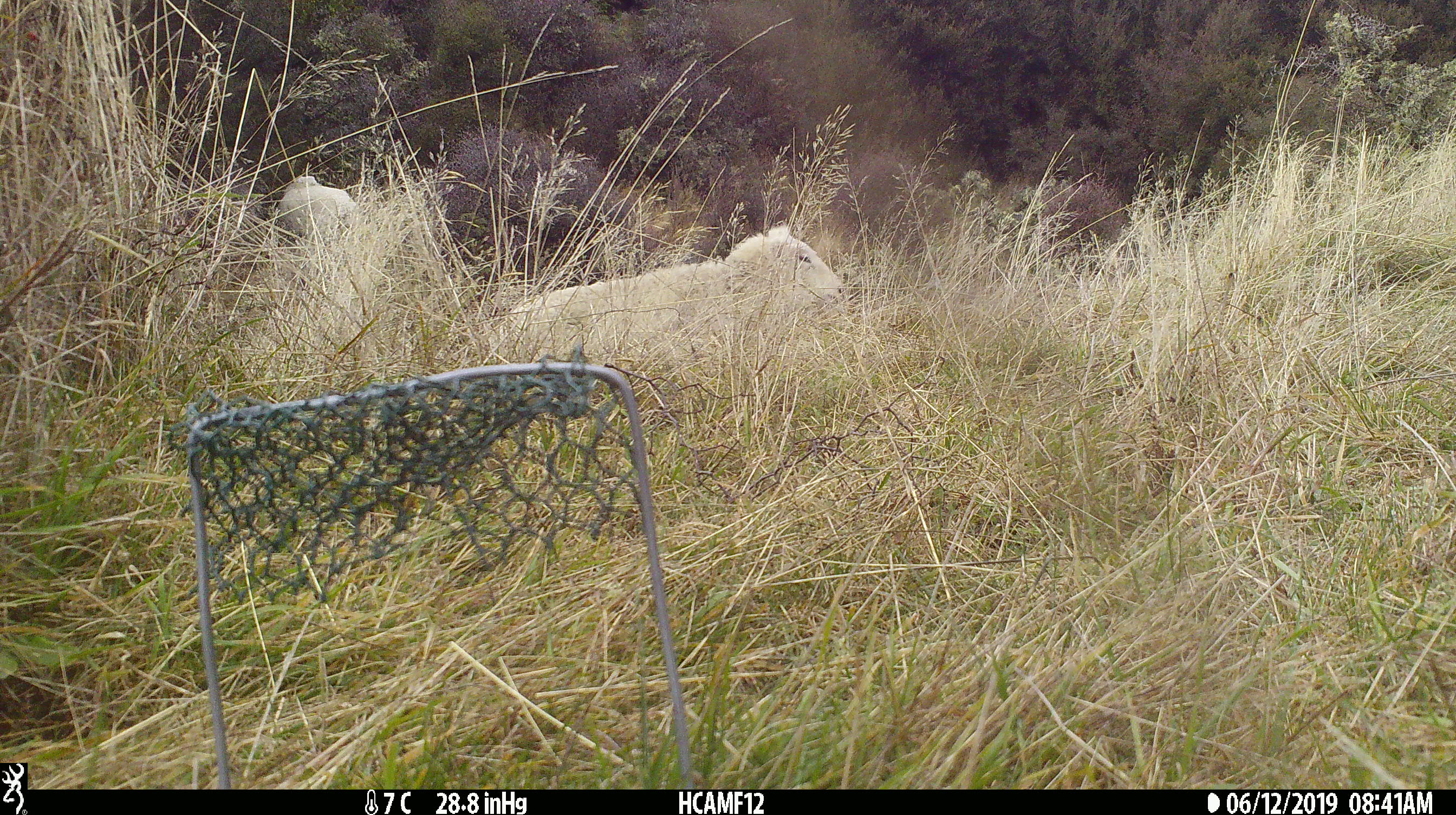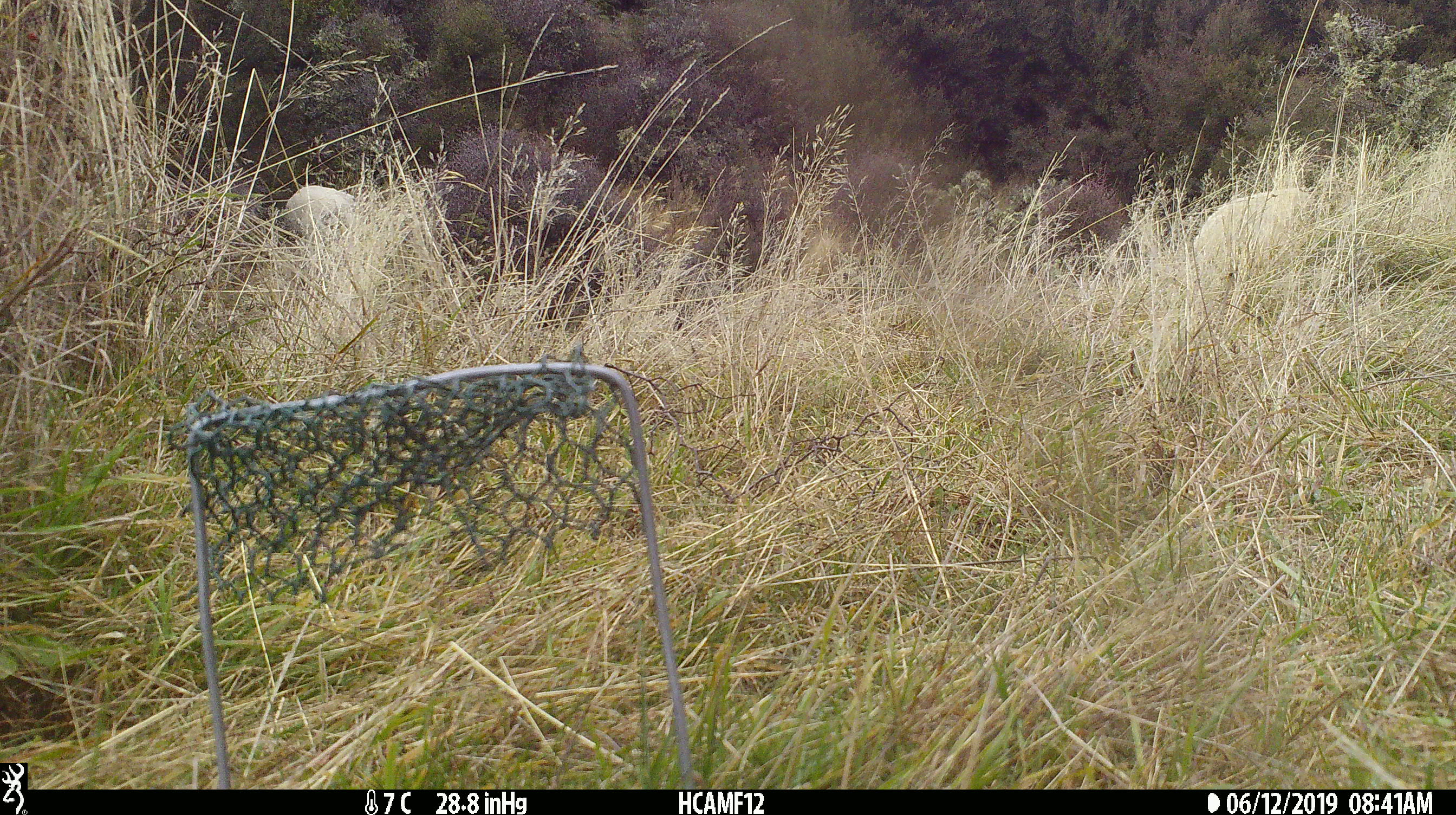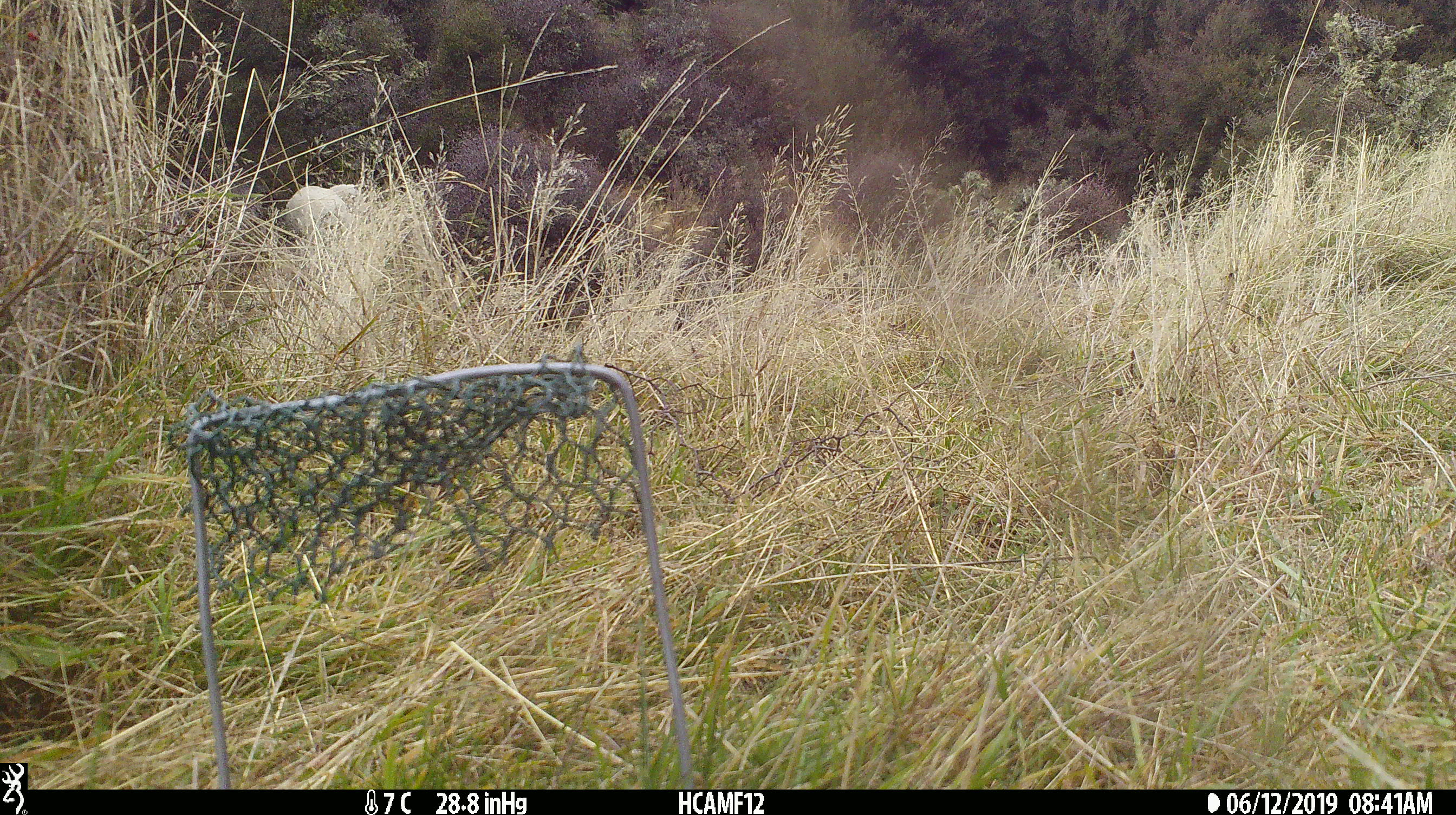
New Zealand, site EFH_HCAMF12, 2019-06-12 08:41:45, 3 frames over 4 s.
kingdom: Animalia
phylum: Chordata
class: Mammalia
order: Artiodactyla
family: Bovidae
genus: Ovis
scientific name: Ovis aries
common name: domestic sheep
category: sheep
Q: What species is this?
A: Sheep (domestic sheep) (Ovis aries).